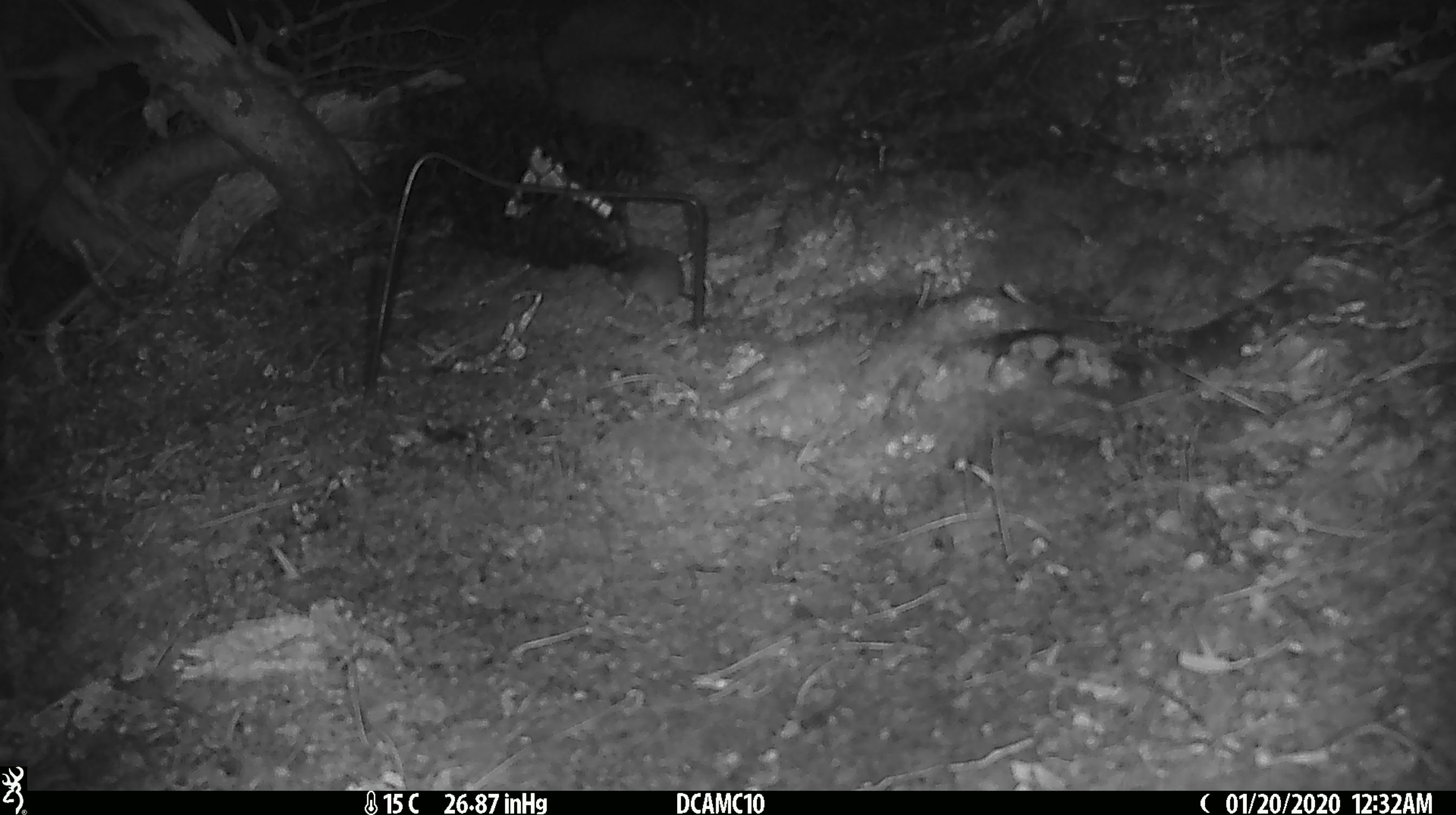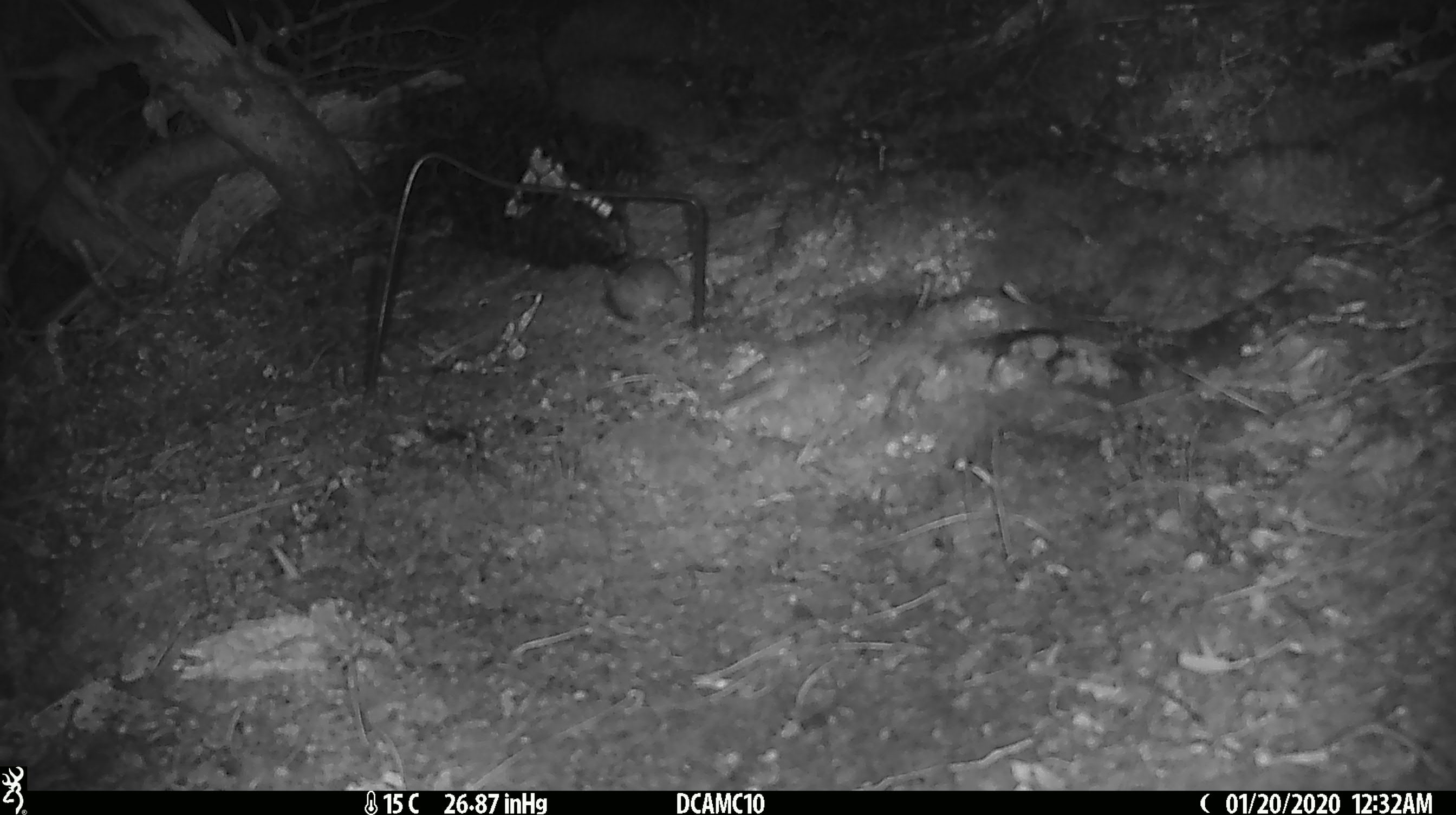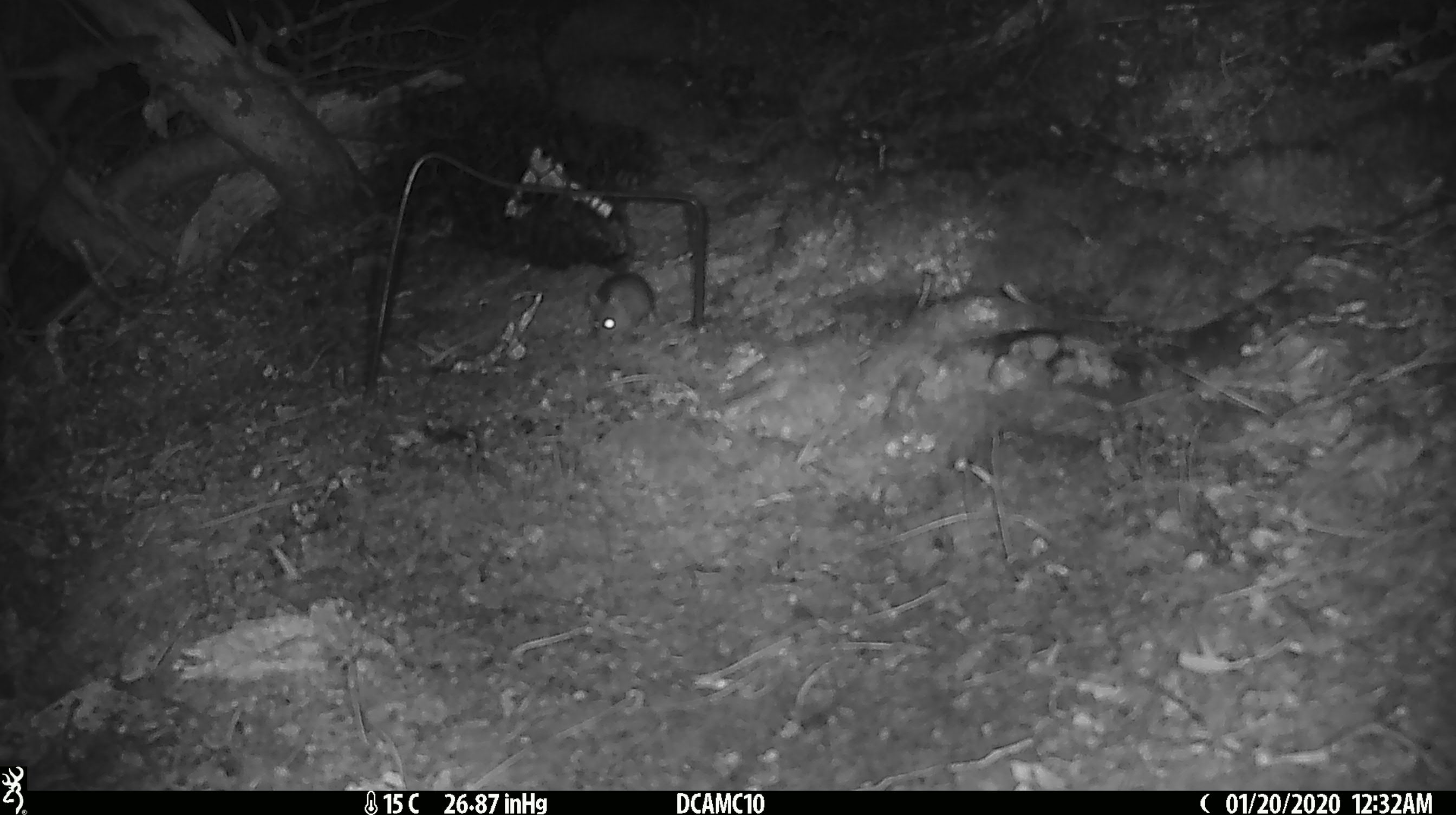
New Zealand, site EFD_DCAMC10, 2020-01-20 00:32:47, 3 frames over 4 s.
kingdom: Animalia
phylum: Chordata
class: Mammalia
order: Rodentia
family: Muridae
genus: Mus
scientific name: Mus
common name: mouse